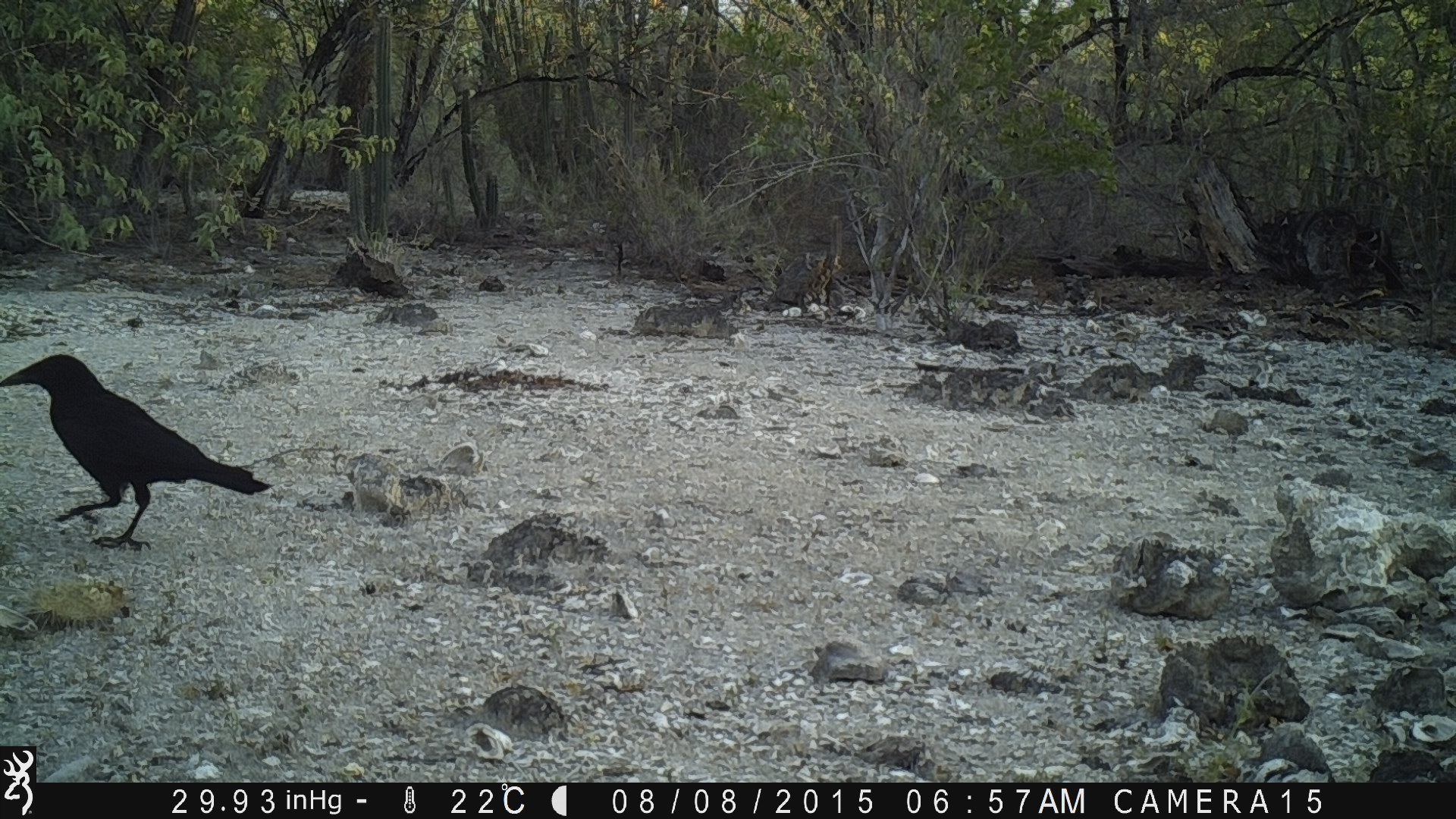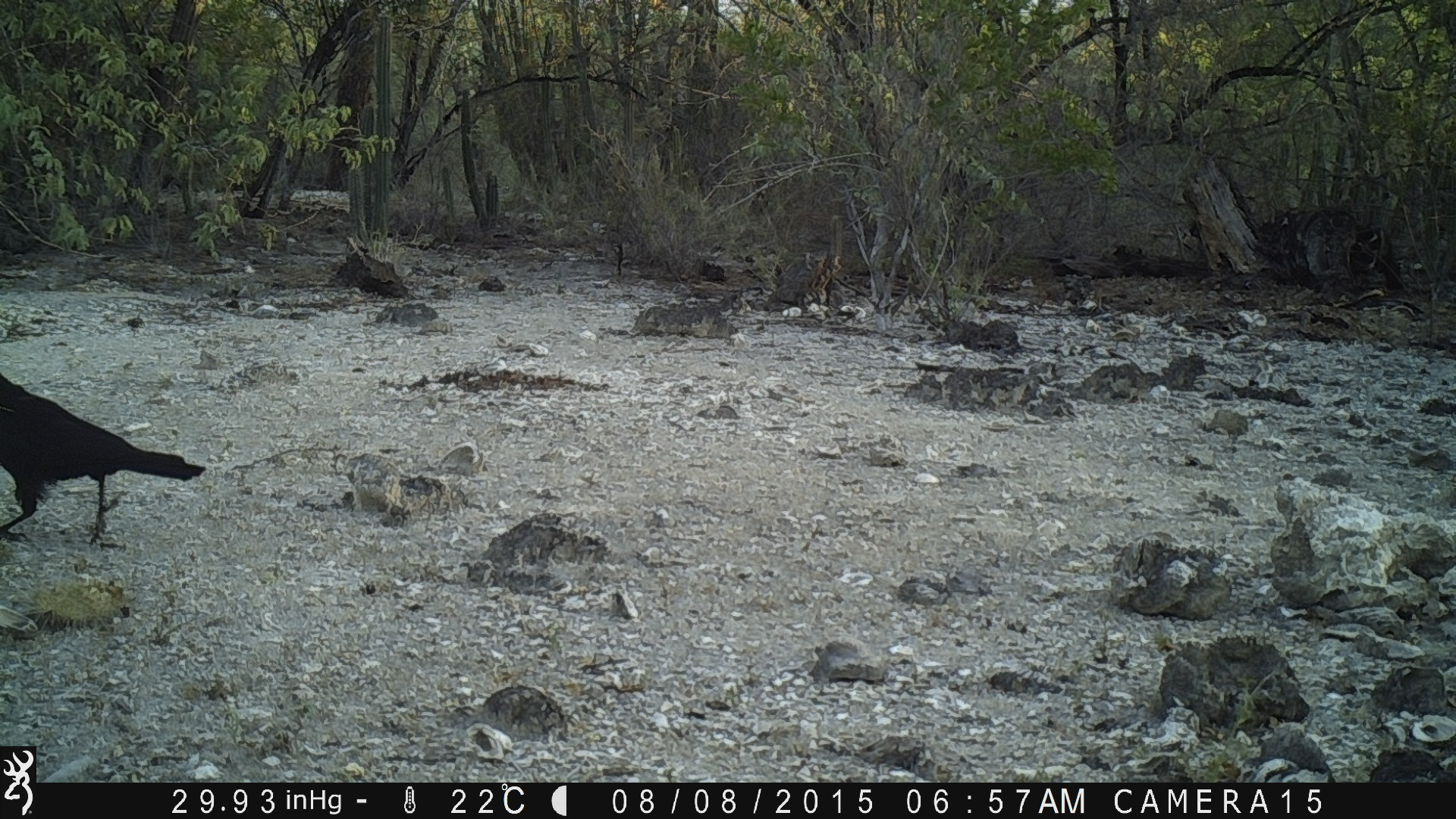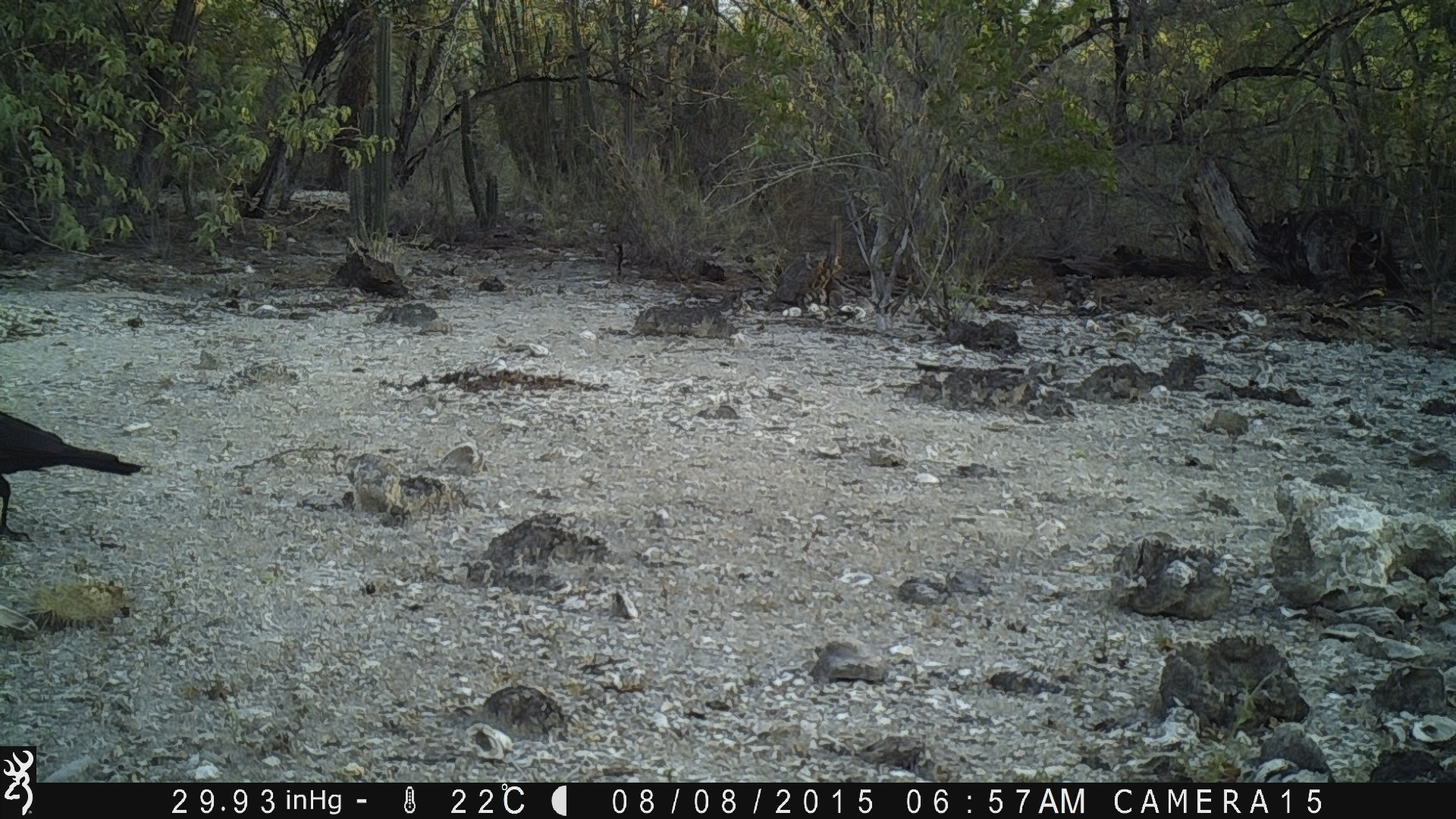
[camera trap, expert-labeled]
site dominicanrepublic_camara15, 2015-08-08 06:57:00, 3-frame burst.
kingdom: Animalia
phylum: Chordata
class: Aves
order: Passeriformes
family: Corvidae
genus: Corvus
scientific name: Corvus corax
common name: raven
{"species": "raven (Corvus corax)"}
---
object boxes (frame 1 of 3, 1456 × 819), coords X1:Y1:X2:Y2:
raven: 1:352:270:554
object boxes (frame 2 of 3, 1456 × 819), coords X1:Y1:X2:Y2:
raven: 0:357:205:548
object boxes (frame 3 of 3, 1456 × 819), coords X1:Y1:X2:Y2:
raven: 0:397:152:545